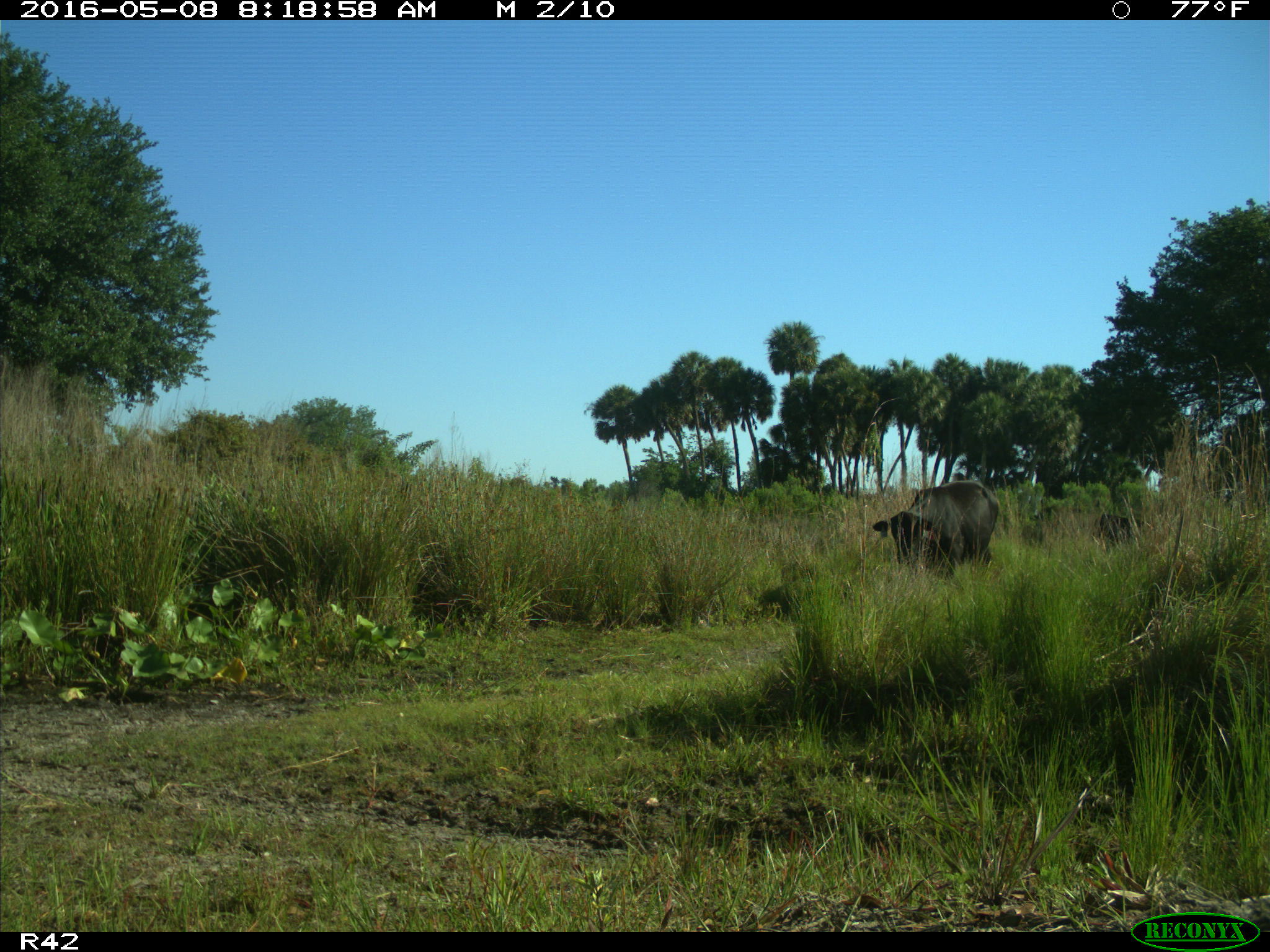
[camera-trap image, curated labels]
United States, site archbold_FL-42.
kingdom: Animalia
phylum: Chordata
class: Mammalia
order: Artiodactyla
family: Bovidae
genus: Bos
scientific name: Bos taurus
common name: domestic cow